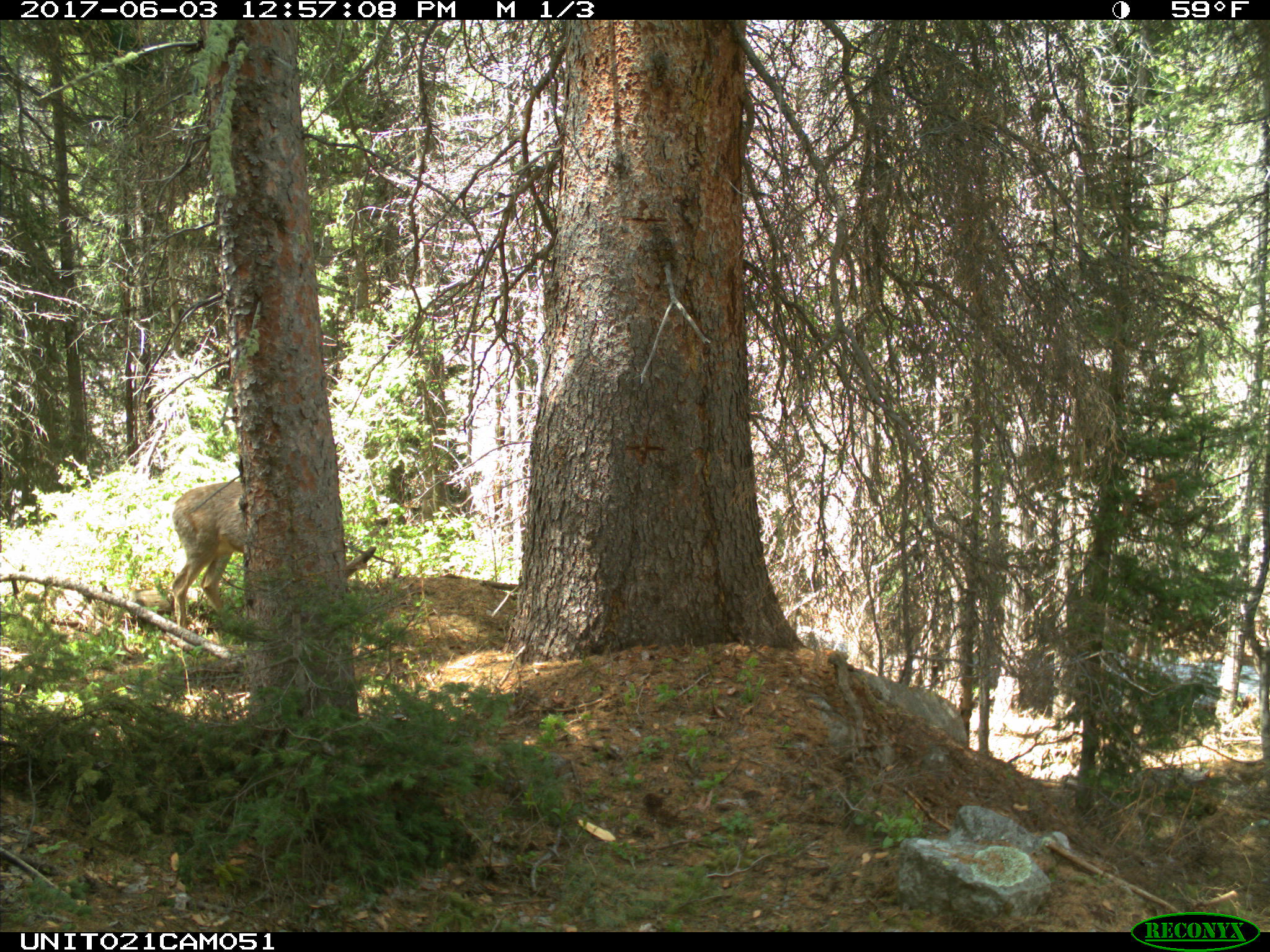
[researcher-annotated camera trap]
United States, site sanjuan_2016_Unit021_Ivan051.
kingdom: Animalia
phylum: Chordata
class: Mammalia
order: Artiodactyla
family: Cervidae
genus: Odocoileus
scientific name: Odocoileus hemionus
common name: mule deer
Odocoileus hemionus (mule deer).